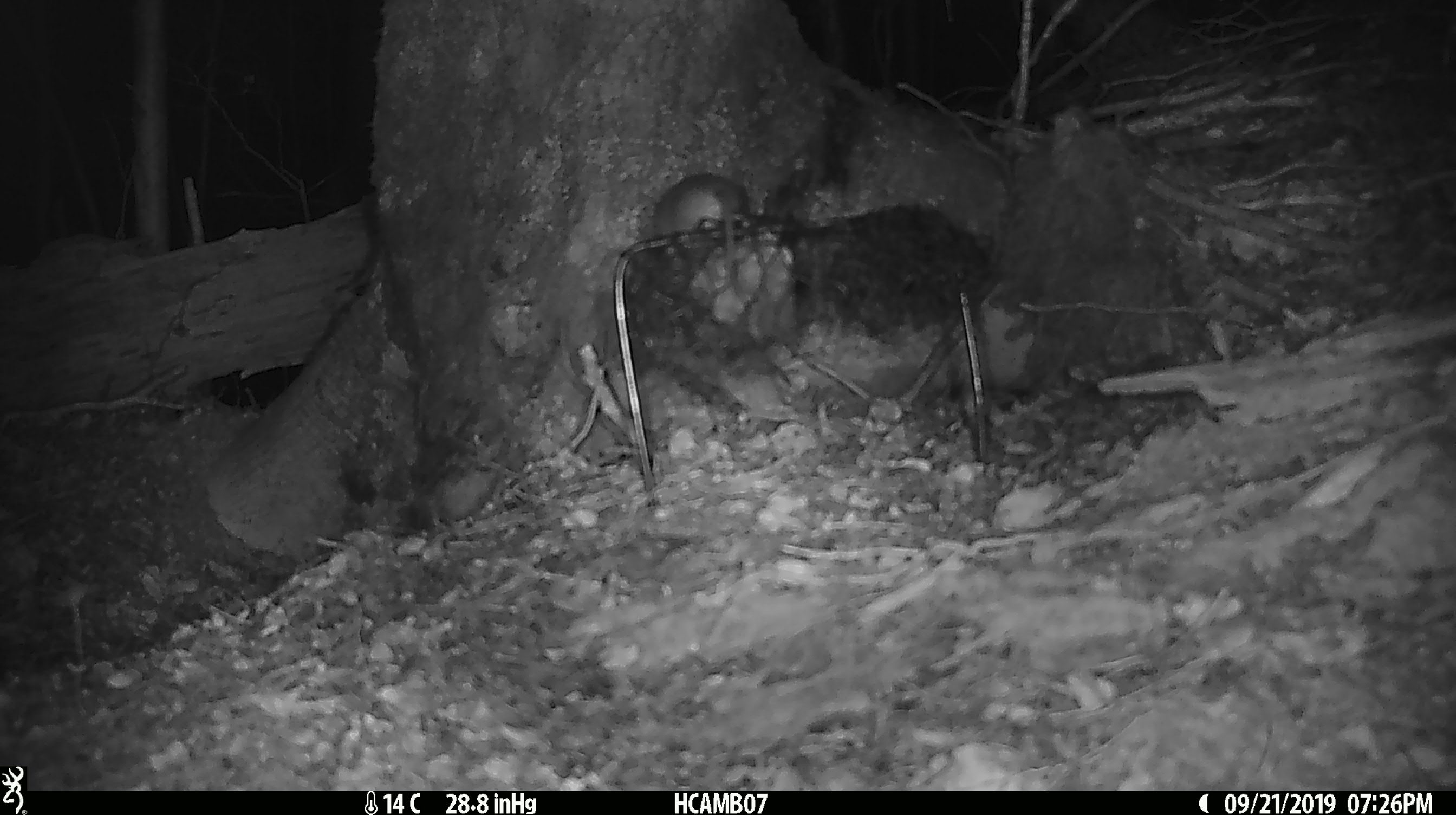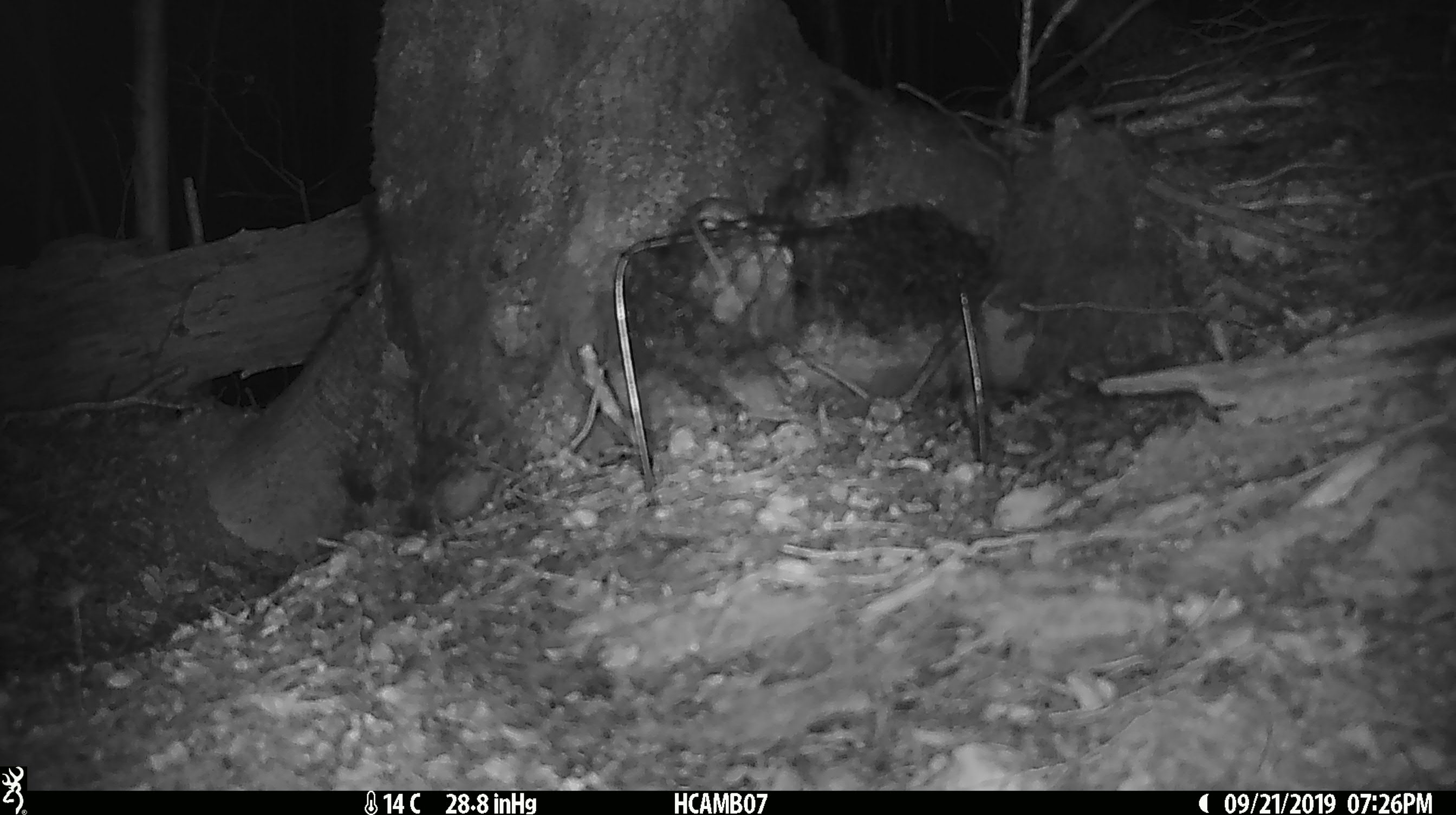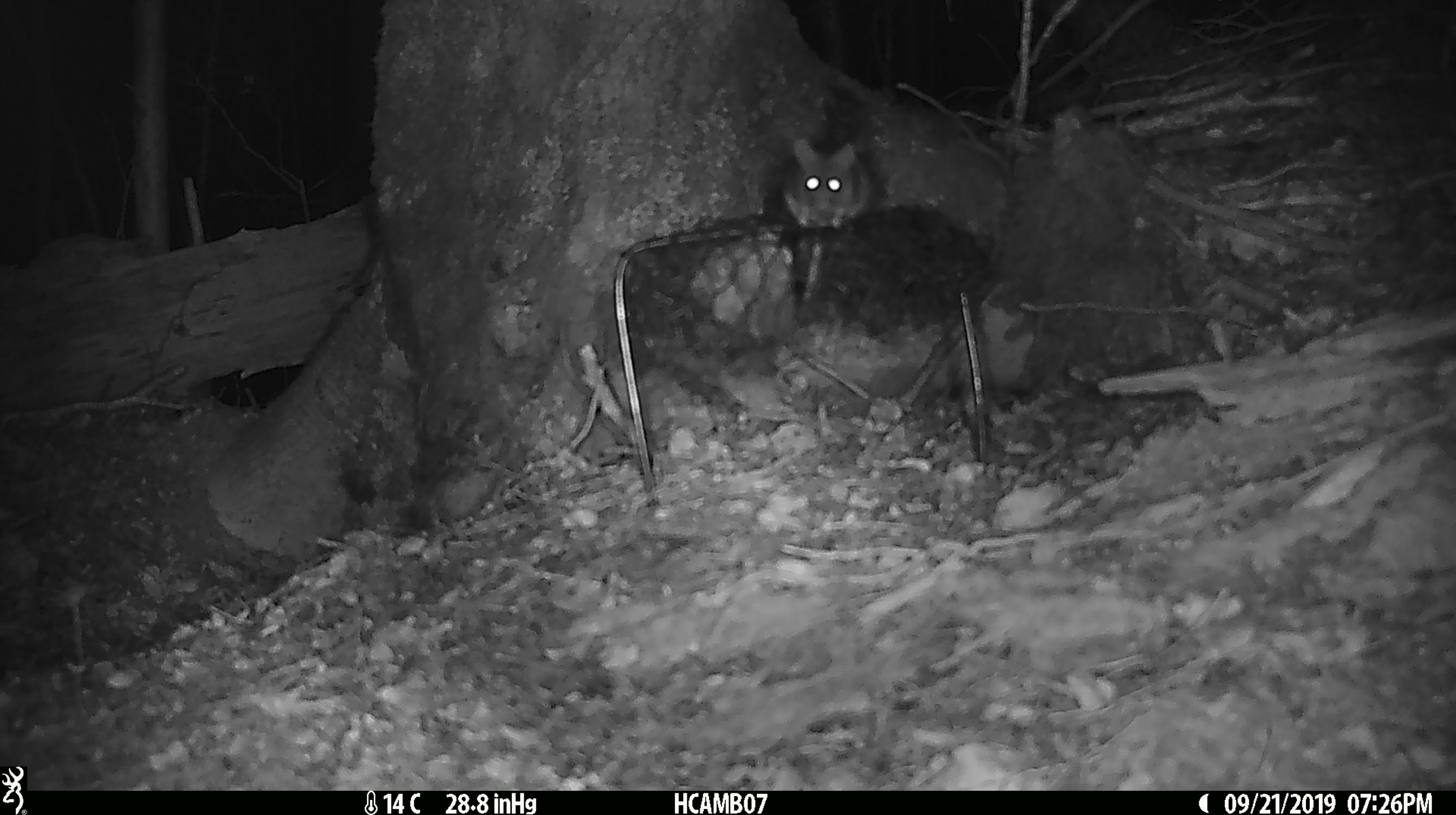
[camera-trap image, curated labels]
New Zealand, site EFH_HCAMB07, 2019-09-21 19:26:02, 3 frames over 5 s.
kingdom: Animalia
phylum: Chordata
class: Mammalia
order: Rodentia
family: Muridae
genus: Mus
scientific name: Mus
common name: mouse